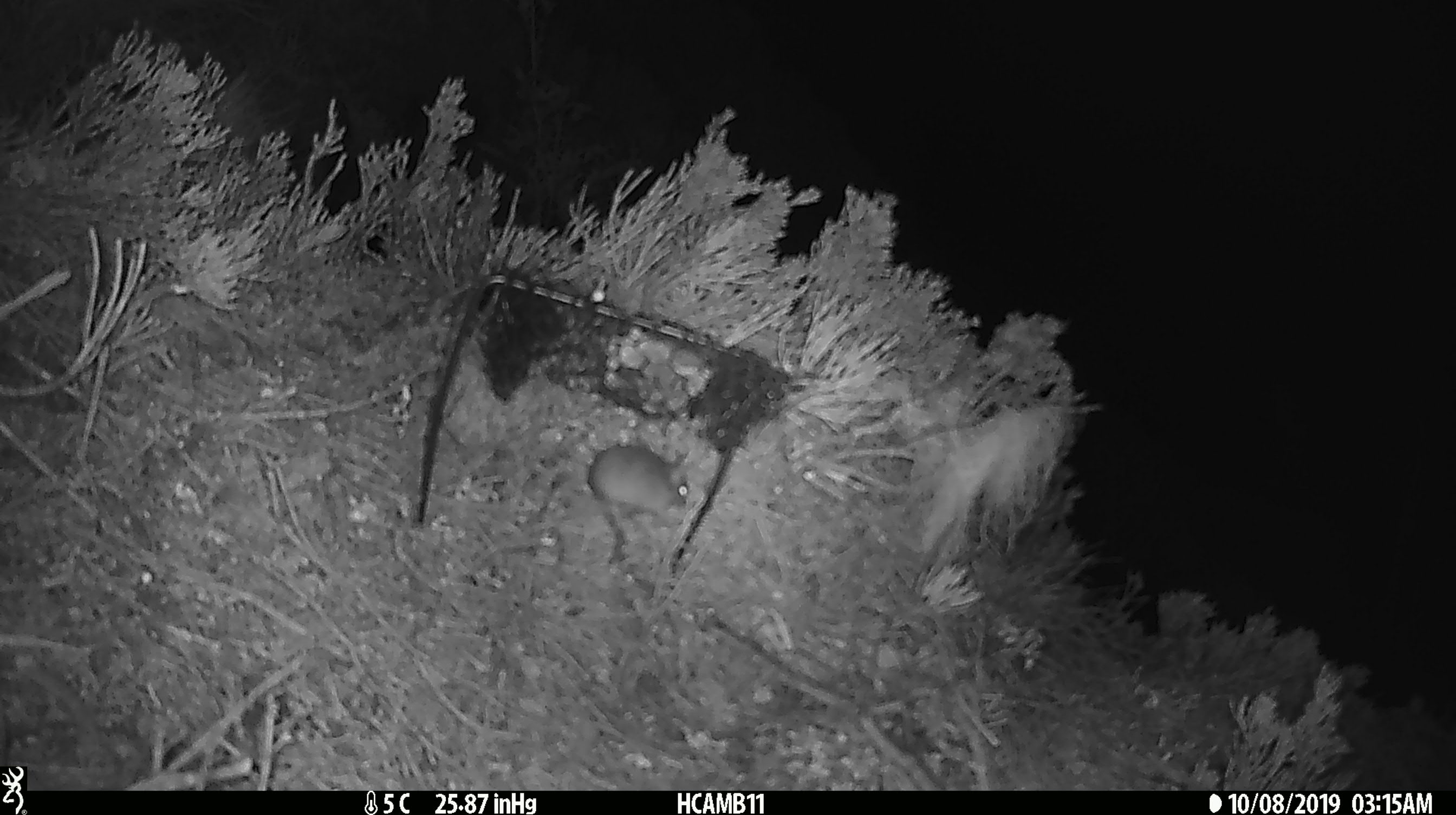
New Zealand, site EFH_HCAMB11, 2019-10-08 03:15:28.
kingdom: Animalia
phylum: Chordata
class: Mammalia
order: Rodentia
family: Muridae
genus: Mus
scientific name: Mus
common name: mouse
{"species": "mouse (Mus)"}